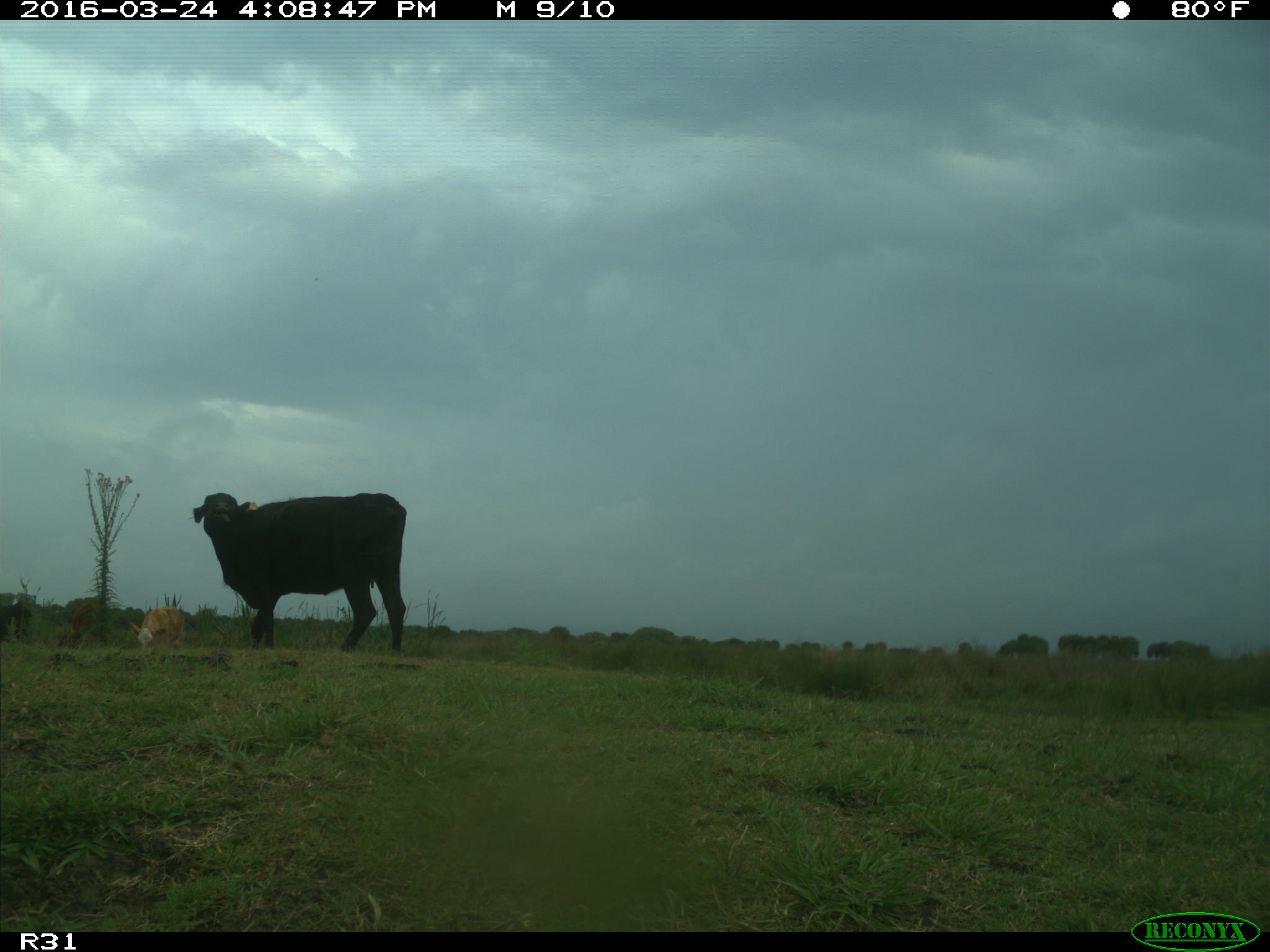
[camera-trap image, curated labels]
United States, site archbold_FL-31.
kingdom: Animalia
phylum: Chordata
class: Mammalia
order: Artiodactyla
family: Bovidae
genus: Bos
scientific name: Bos taurus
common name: domestic cow